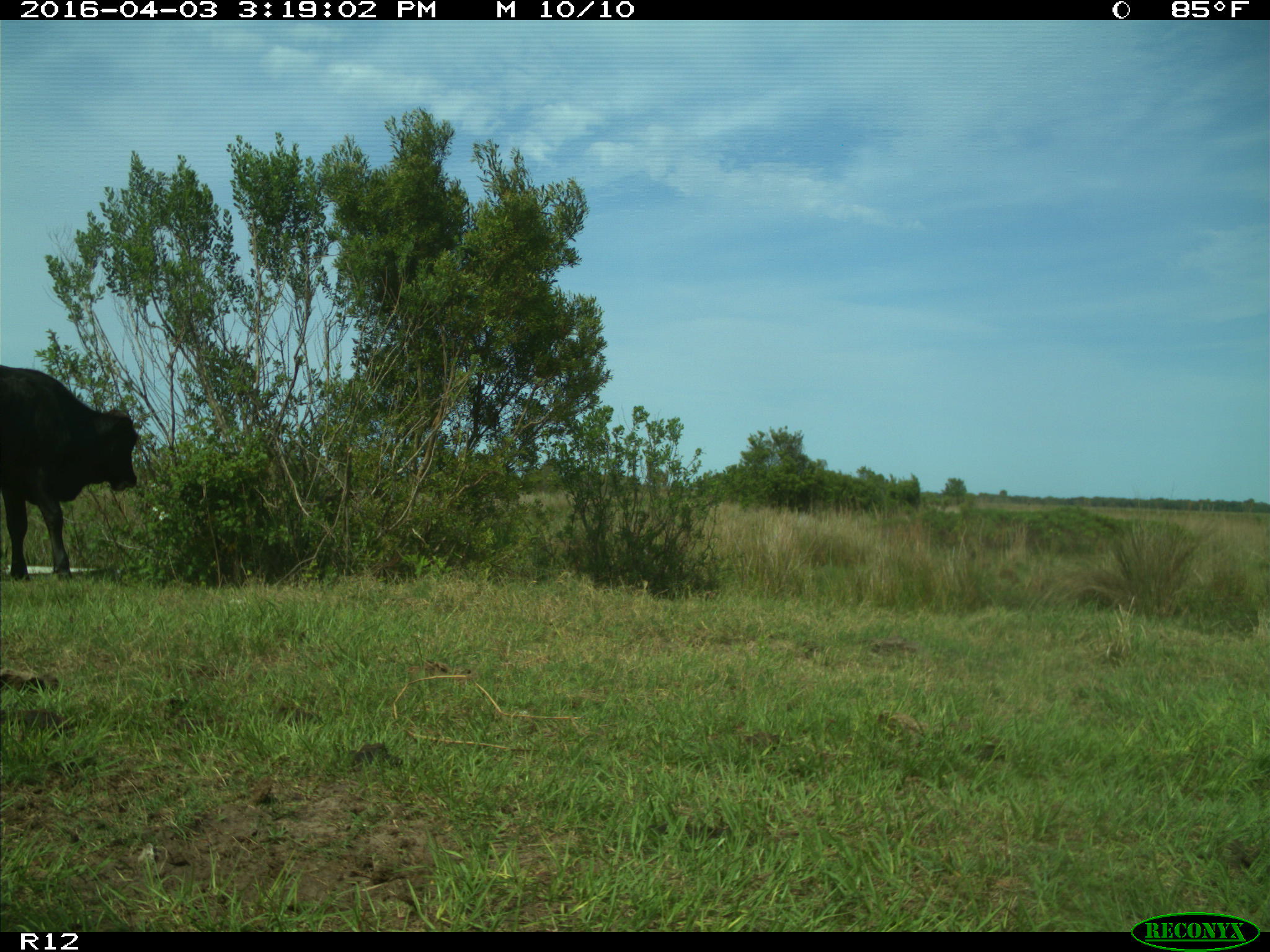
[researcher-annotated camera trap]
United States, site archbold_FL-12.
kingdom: Animalia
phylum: Chordata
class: Mammalia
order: Artiodactyla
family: Bovidae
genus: Bos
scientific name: Bos taurus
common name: domestic cow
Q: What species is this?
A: Bos taurus (domestic cow).